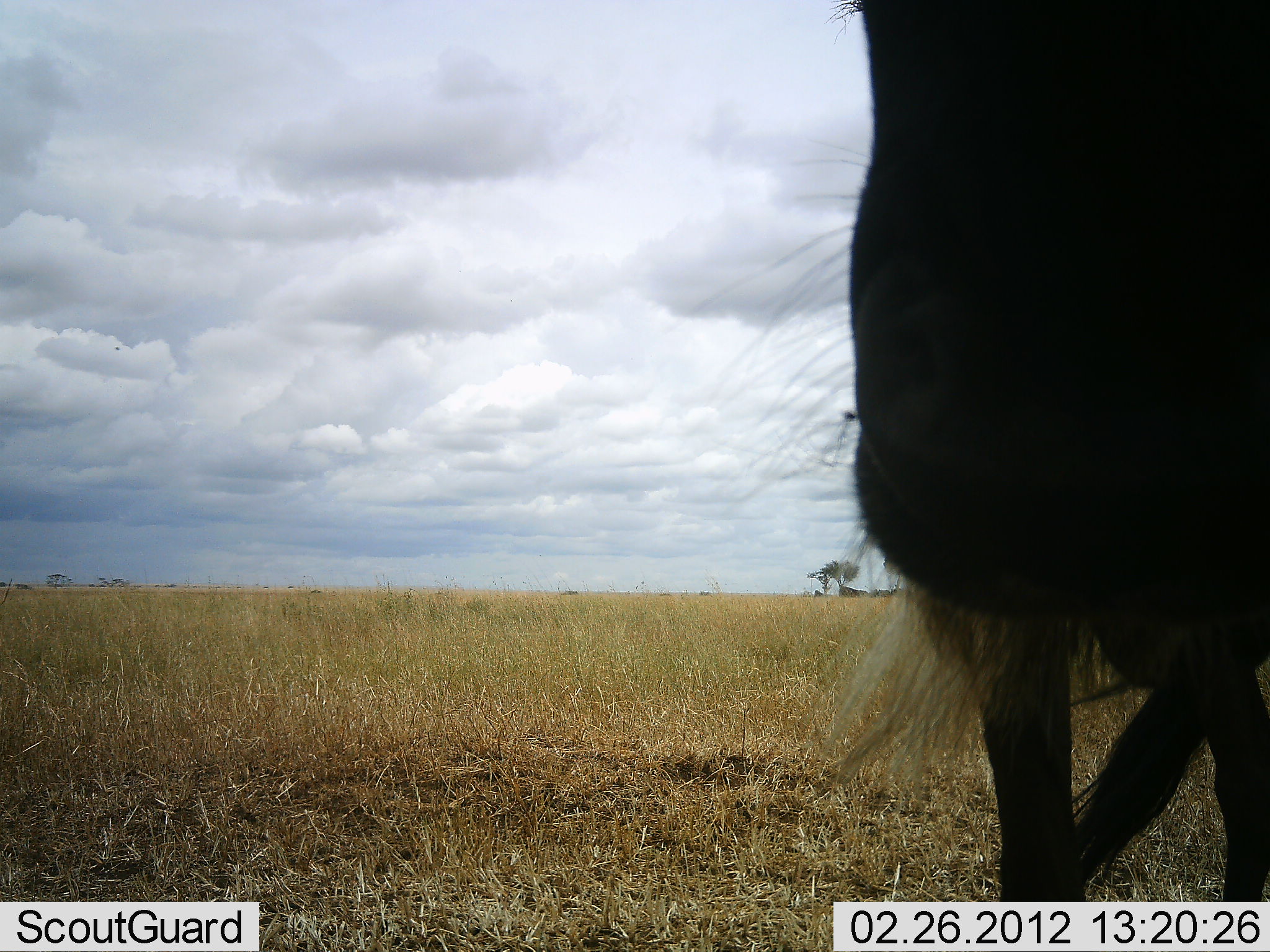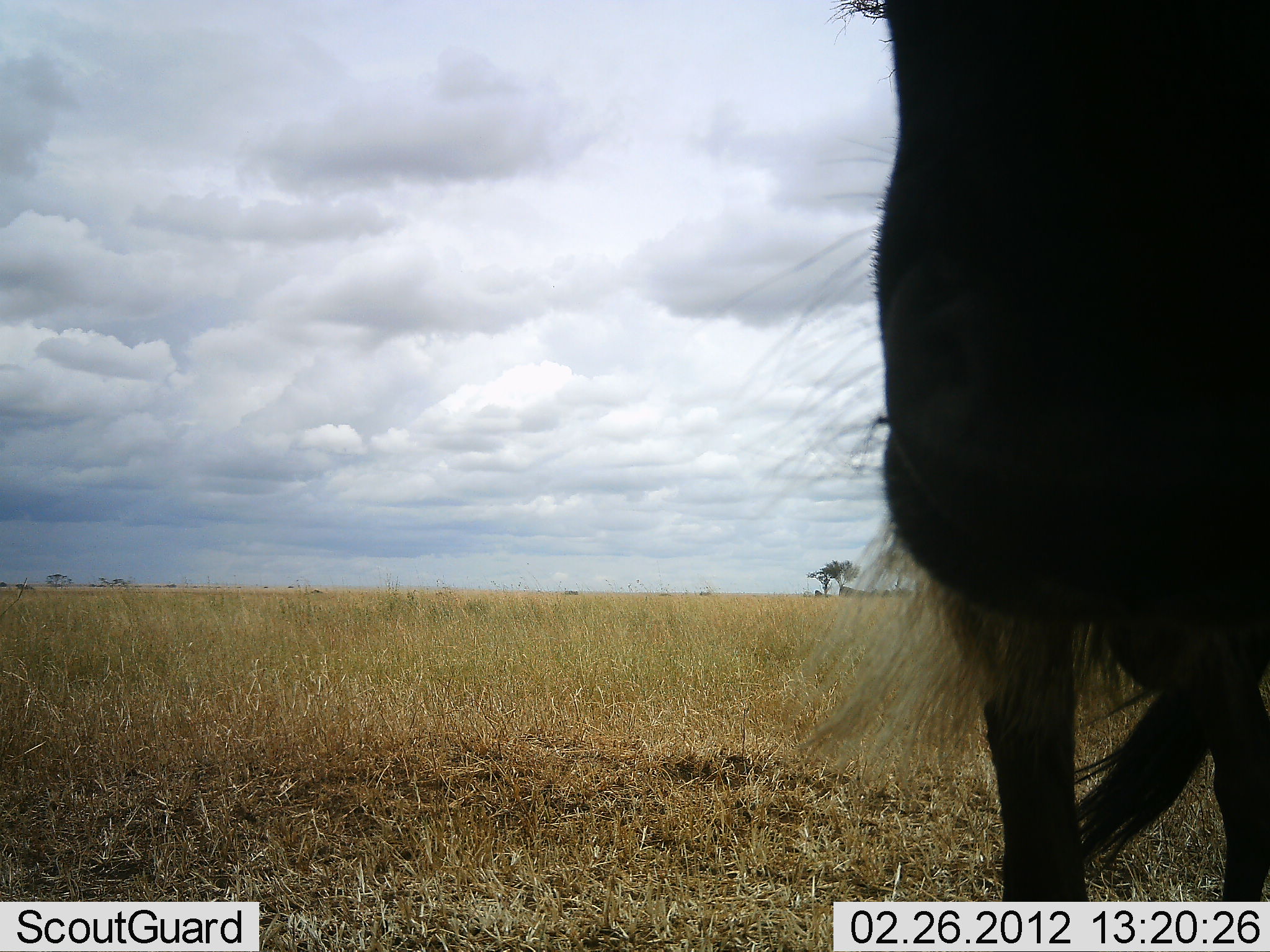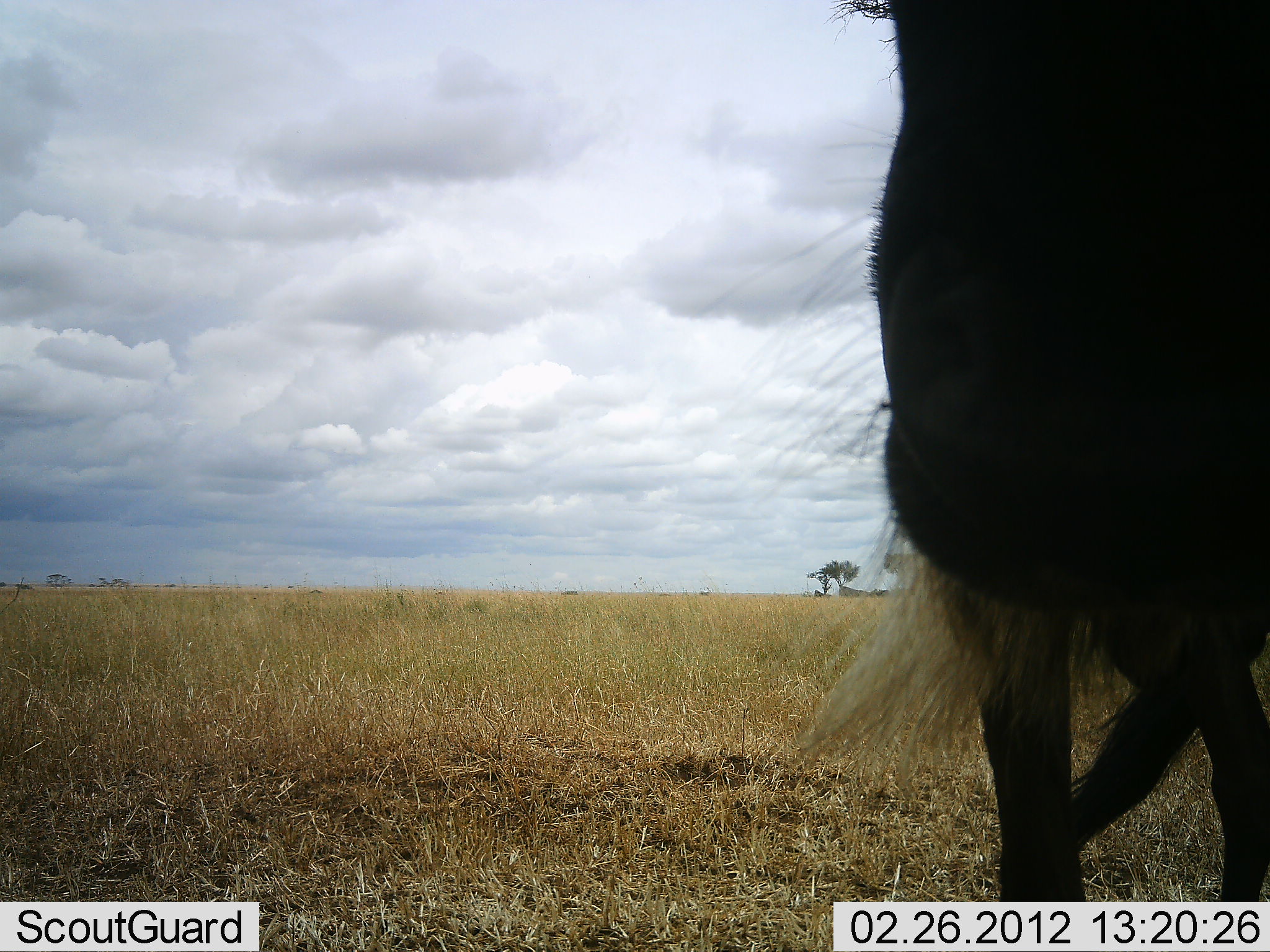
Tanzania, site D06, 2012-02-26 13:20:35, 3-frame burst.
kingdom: Animalia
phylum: Chordata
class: Mammalia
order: Artiodactyla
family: Bovidae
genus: Connochaetes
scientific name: Connochaetes taurinus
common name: blue wildebeest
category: wildebeest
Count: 1.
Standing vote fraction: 96%.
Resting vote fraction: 0%.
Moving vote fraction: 4%.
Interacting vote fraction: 0%.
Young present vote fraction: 0%.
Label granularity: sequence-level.